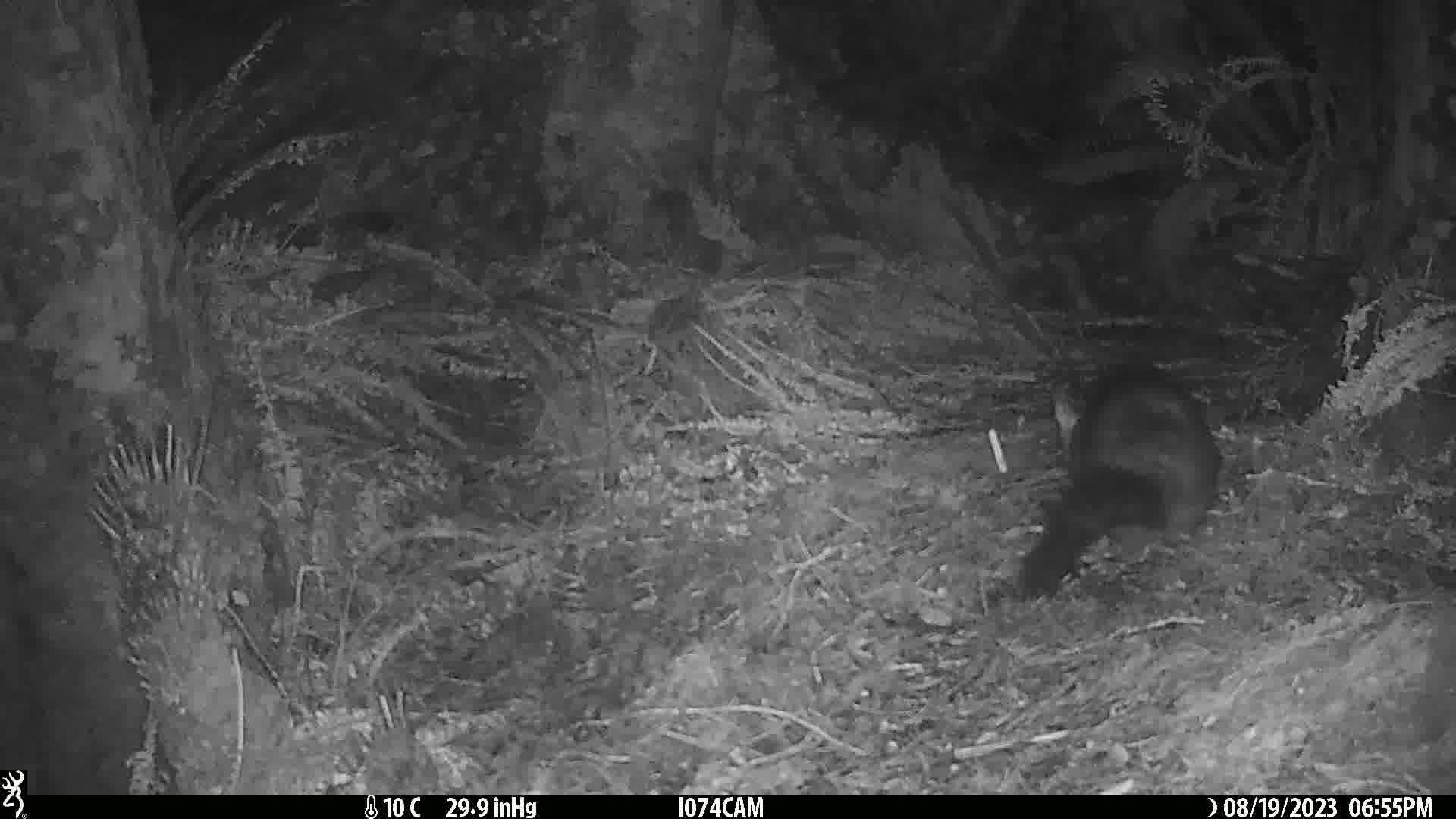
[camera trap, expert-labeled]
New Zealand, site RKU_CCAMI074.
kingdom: Animalia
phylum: Chordata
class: Mammalia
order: Diprotodontia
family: Phalangeridae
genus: Trichosurus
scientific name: Trichosurus vulpecula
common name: common brushtail possum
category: possum